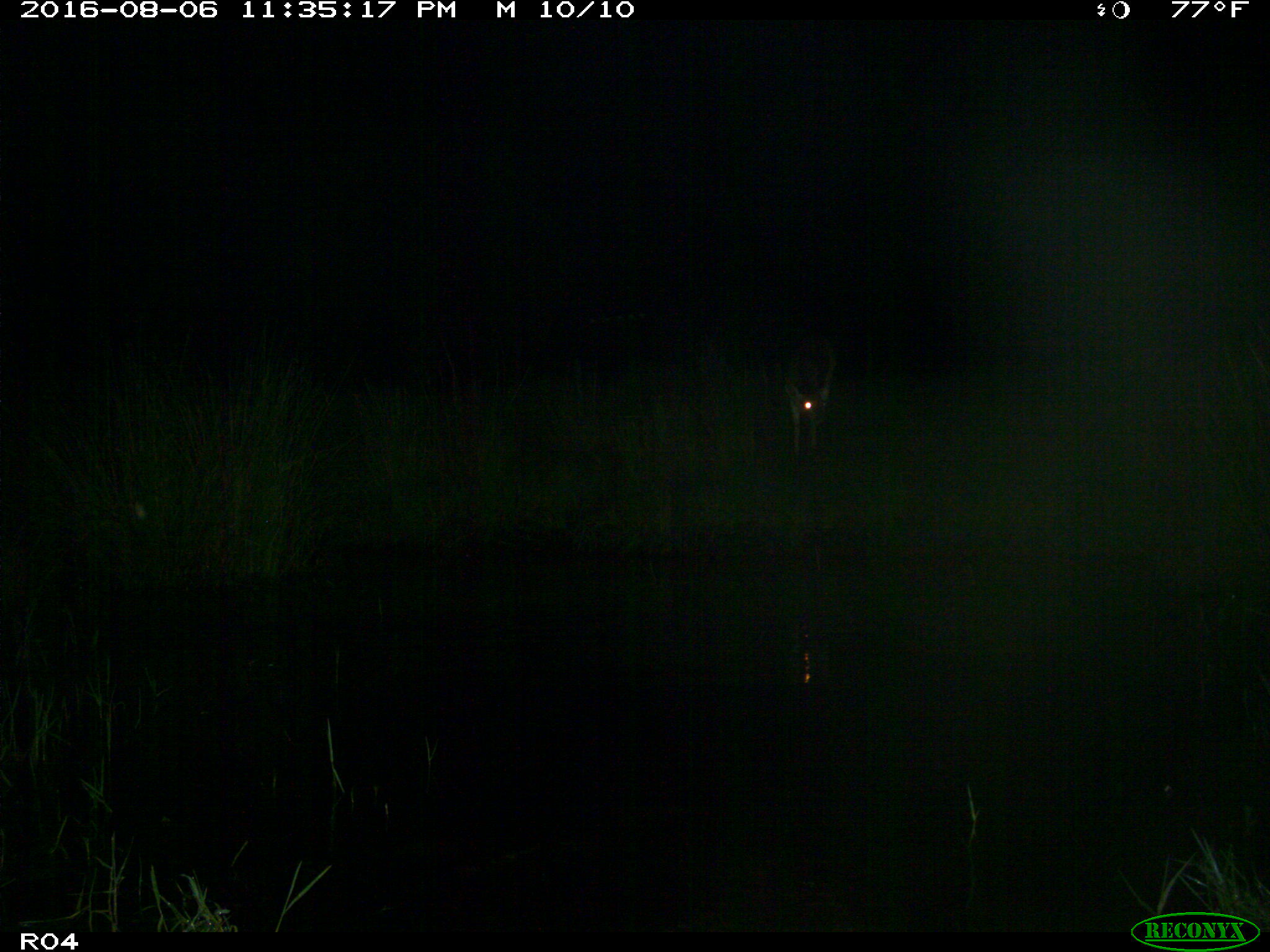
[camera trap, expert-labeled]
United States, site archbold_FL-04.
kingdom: Animalia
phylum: Chordata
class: Mammalia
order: Artiodactyla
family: Cervidae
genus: Odocoileus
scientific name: Odocoileus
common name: deer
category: unidentified deer